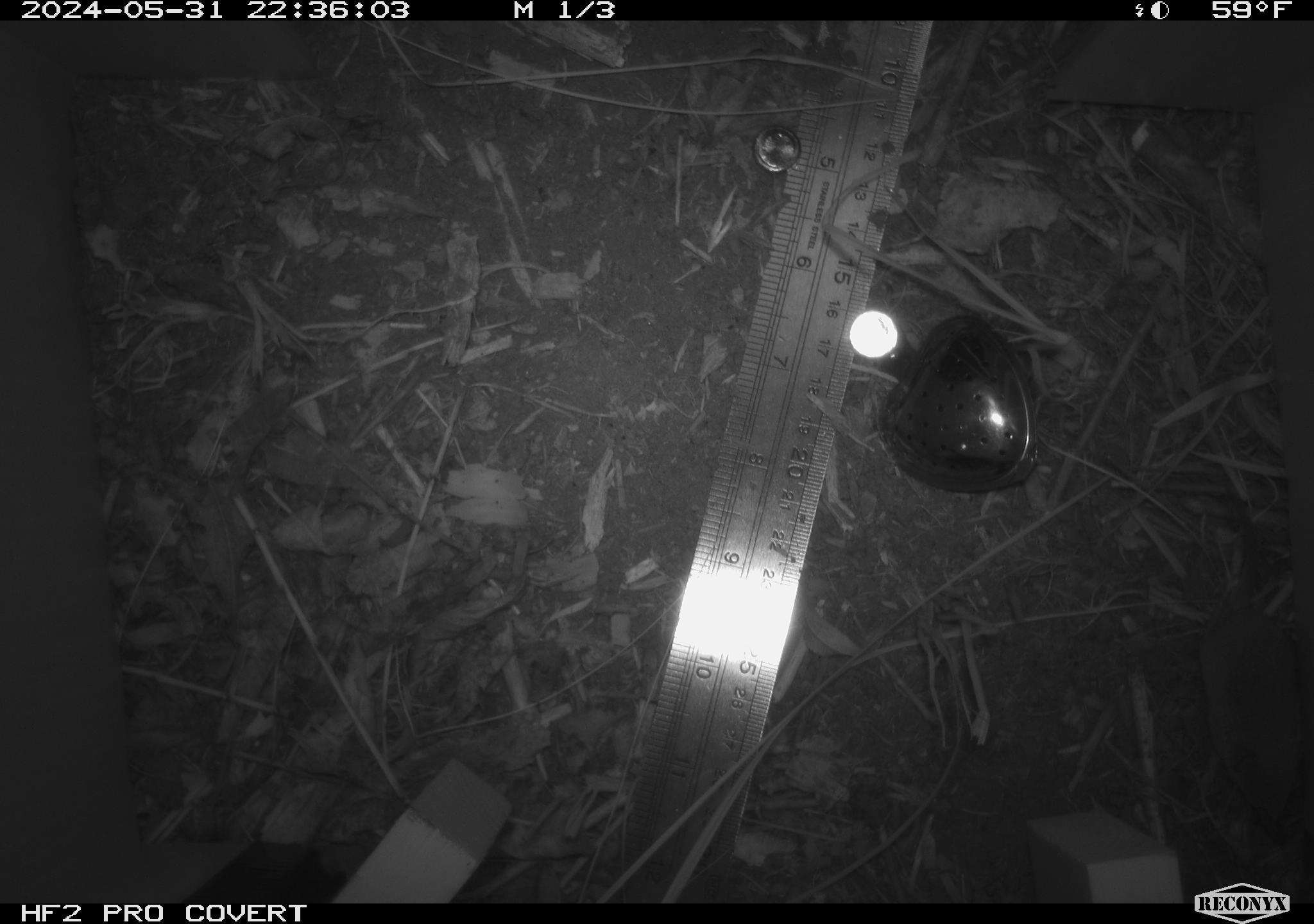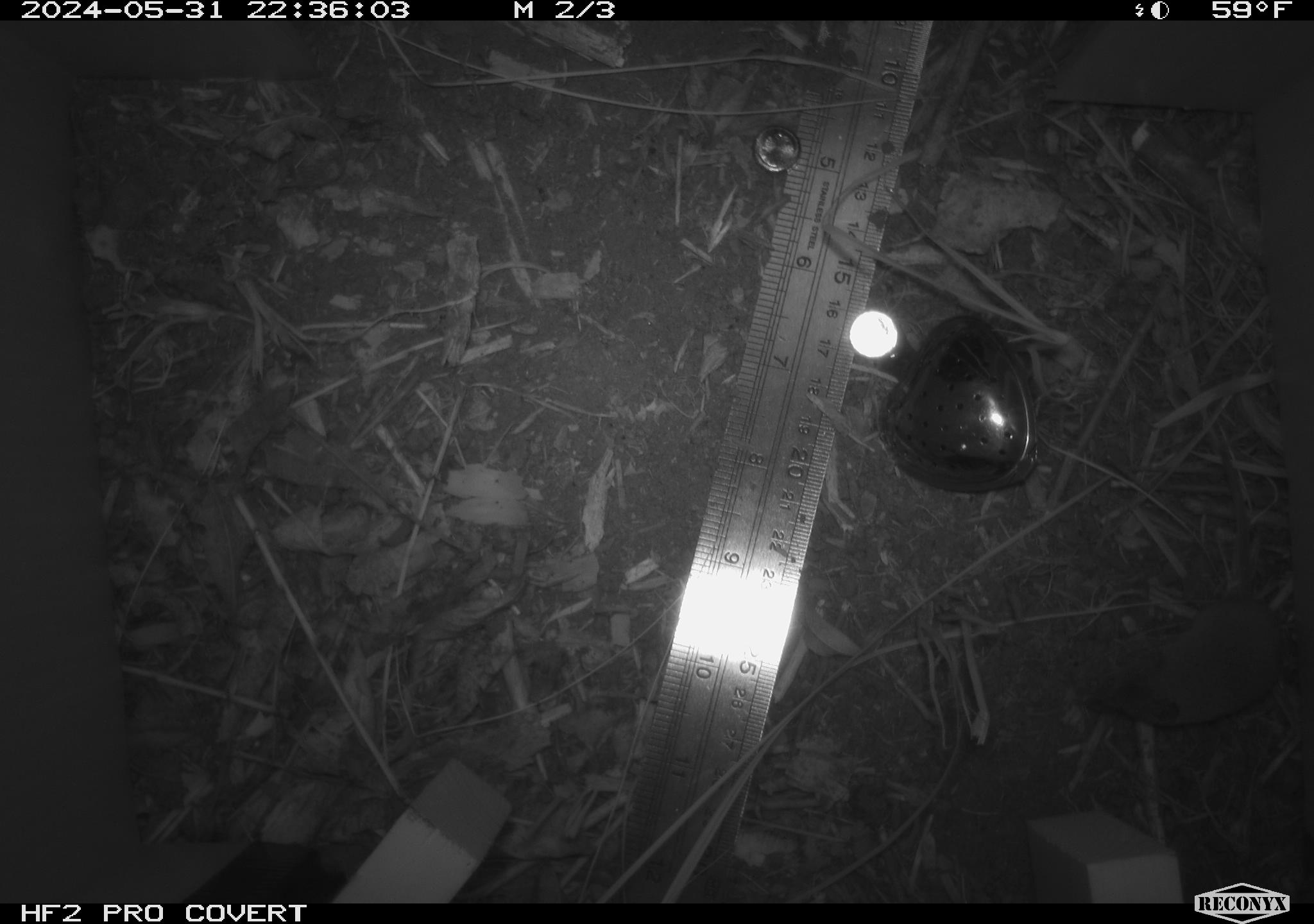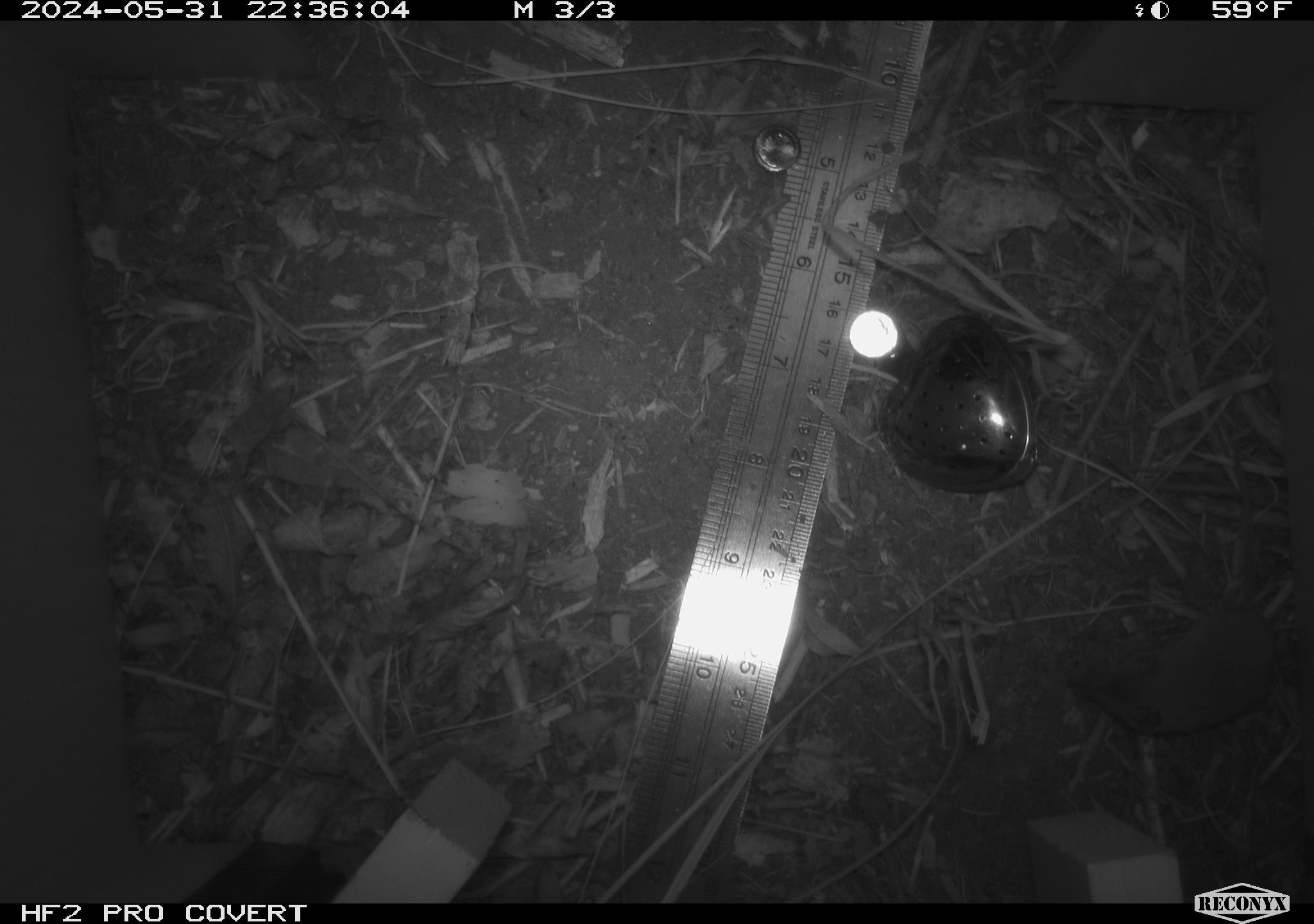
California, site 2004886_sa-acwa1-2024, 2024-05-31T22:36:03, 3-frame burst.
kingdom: Animalia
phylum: Chordata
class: Mammalia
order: Eulipotyphla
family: Soricidae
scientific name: Soricidae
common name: shrews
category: soricidae family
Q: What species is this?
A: Soricidae family (shrews) (Soricidae).